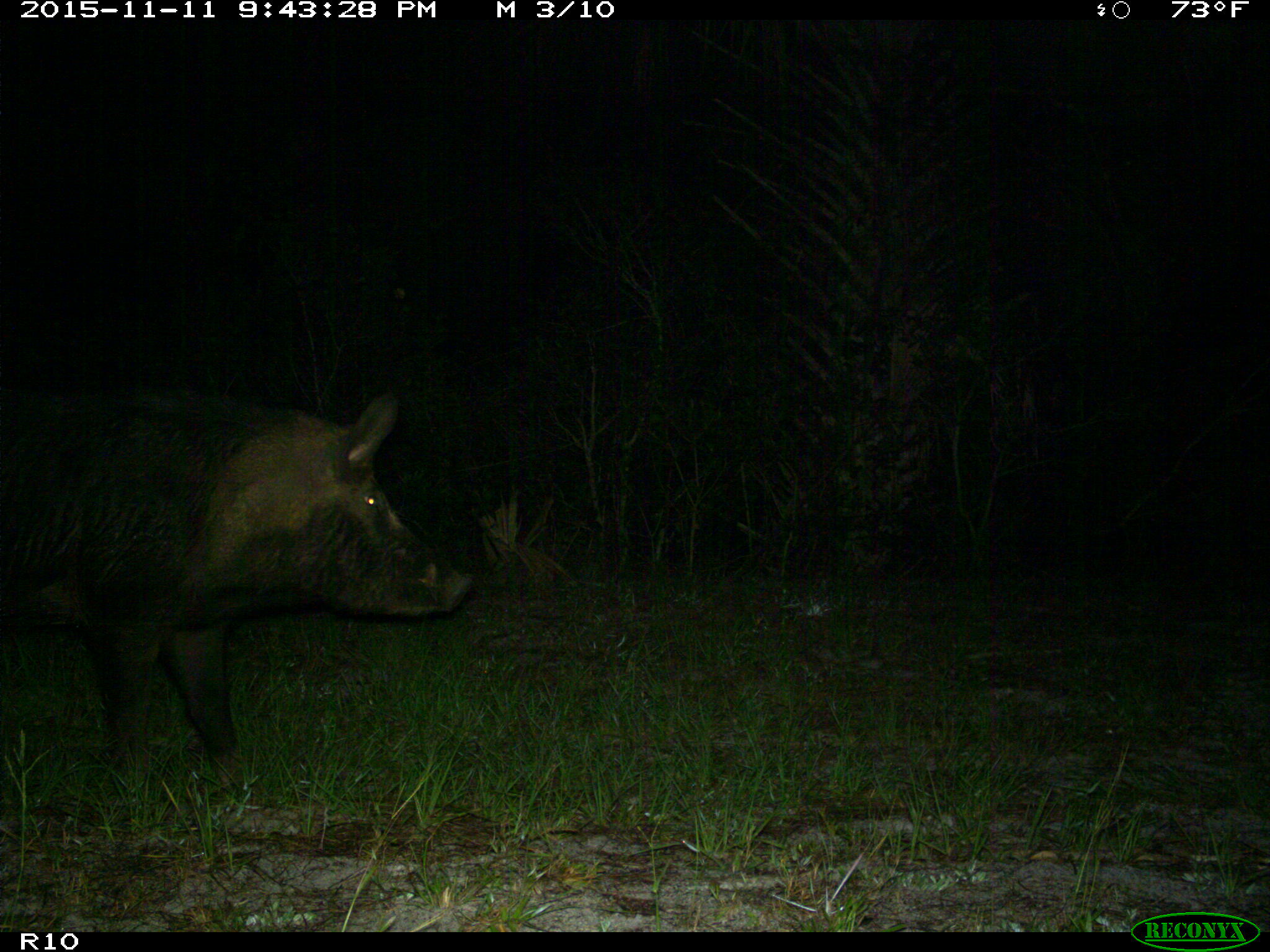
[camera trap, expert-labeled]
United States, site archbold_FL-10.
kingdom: Animalia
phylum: Chordata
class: Mammalia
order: Artiodactyla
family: Suidae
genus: Sus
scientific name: Sus scrofa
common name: wild boar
Sus scrofa (wild boar).